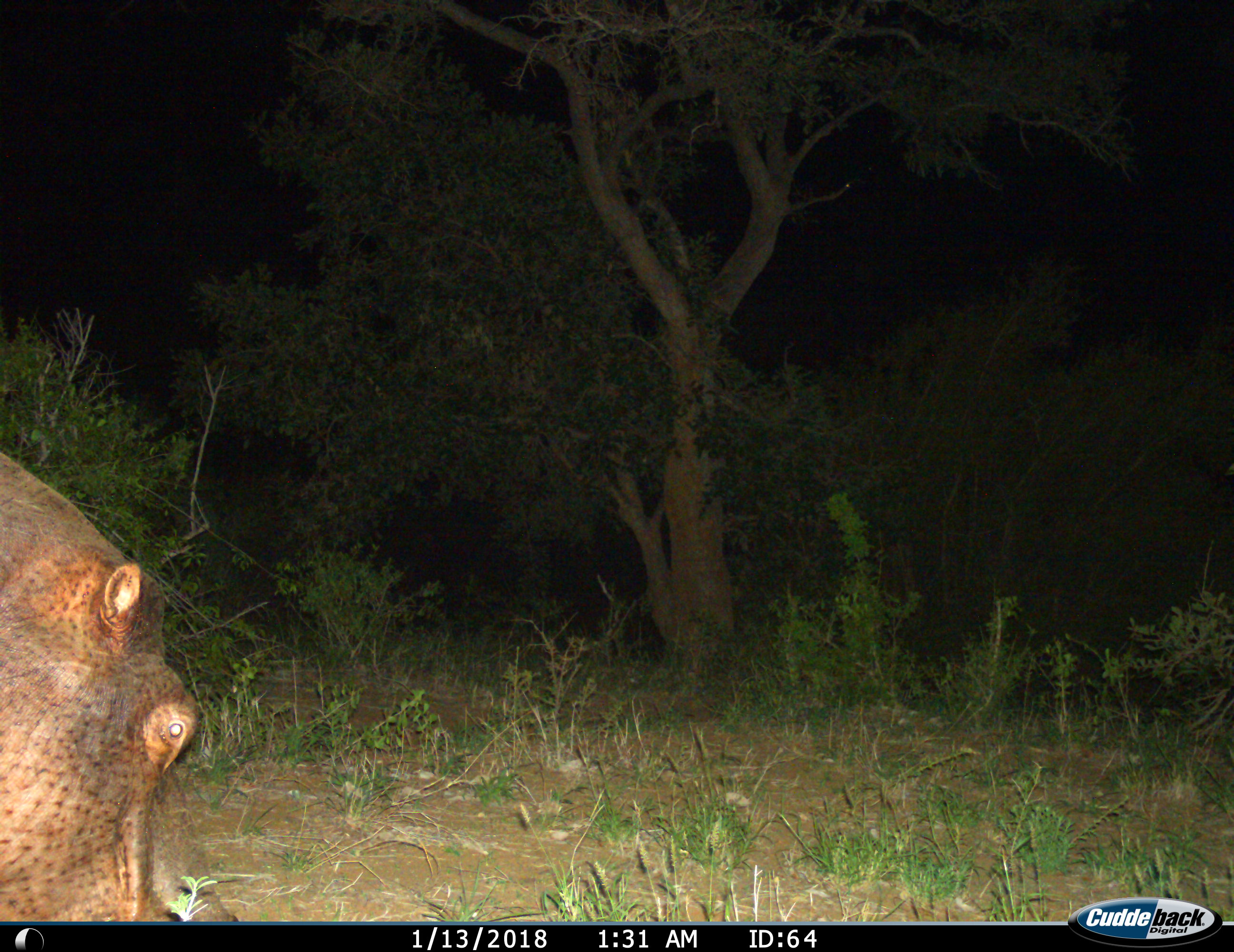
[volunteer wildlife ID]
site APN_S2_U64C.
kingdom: Animalia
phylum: Chordata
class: Mammalia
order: Artiodactyla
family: Hippopotamidae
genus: Hippopotamus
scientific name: Hippopotamus amphibius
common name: hippopotamus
Hippopotamus (Hippopotamus amphibius), count 1. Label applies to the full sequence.